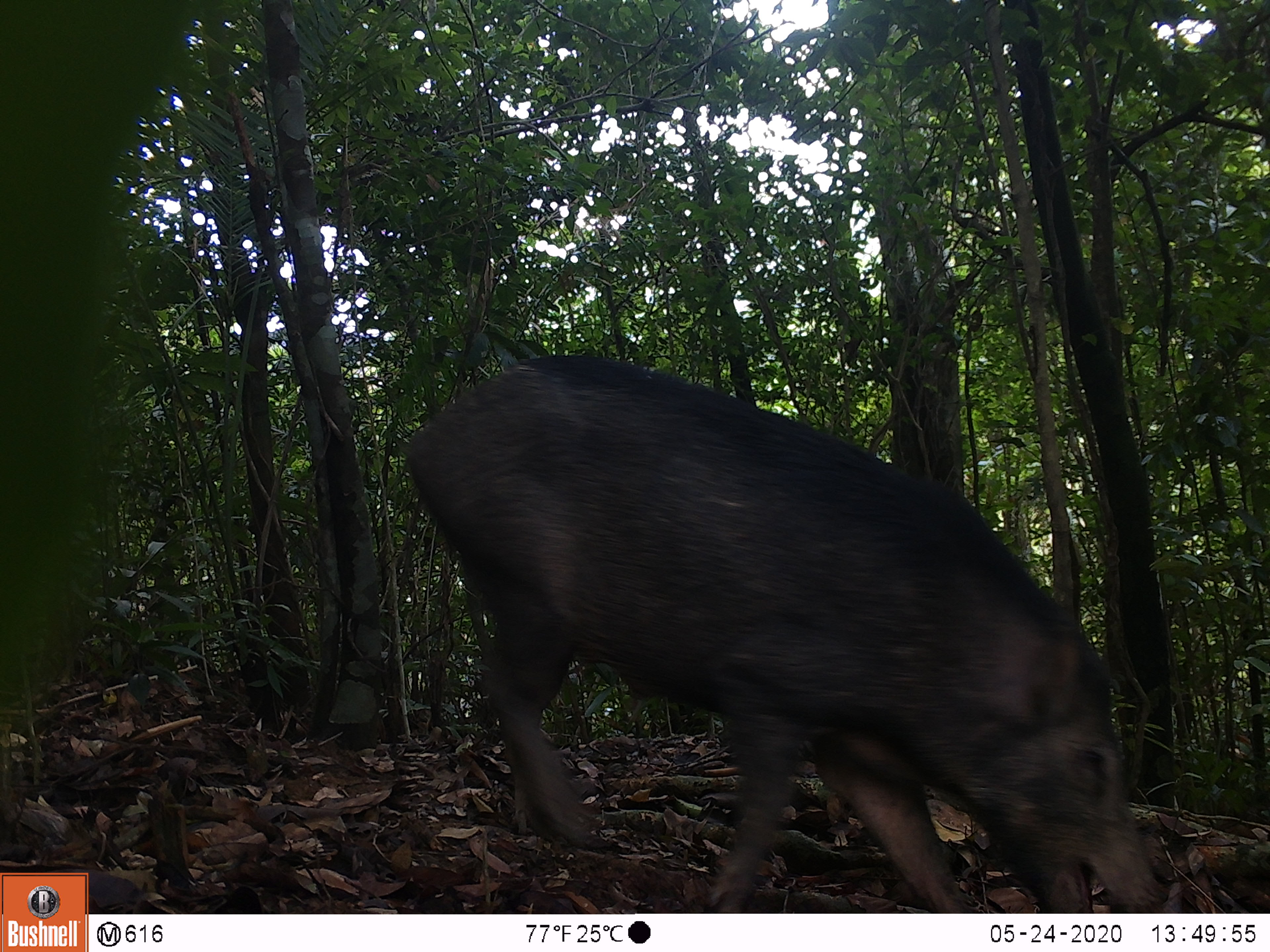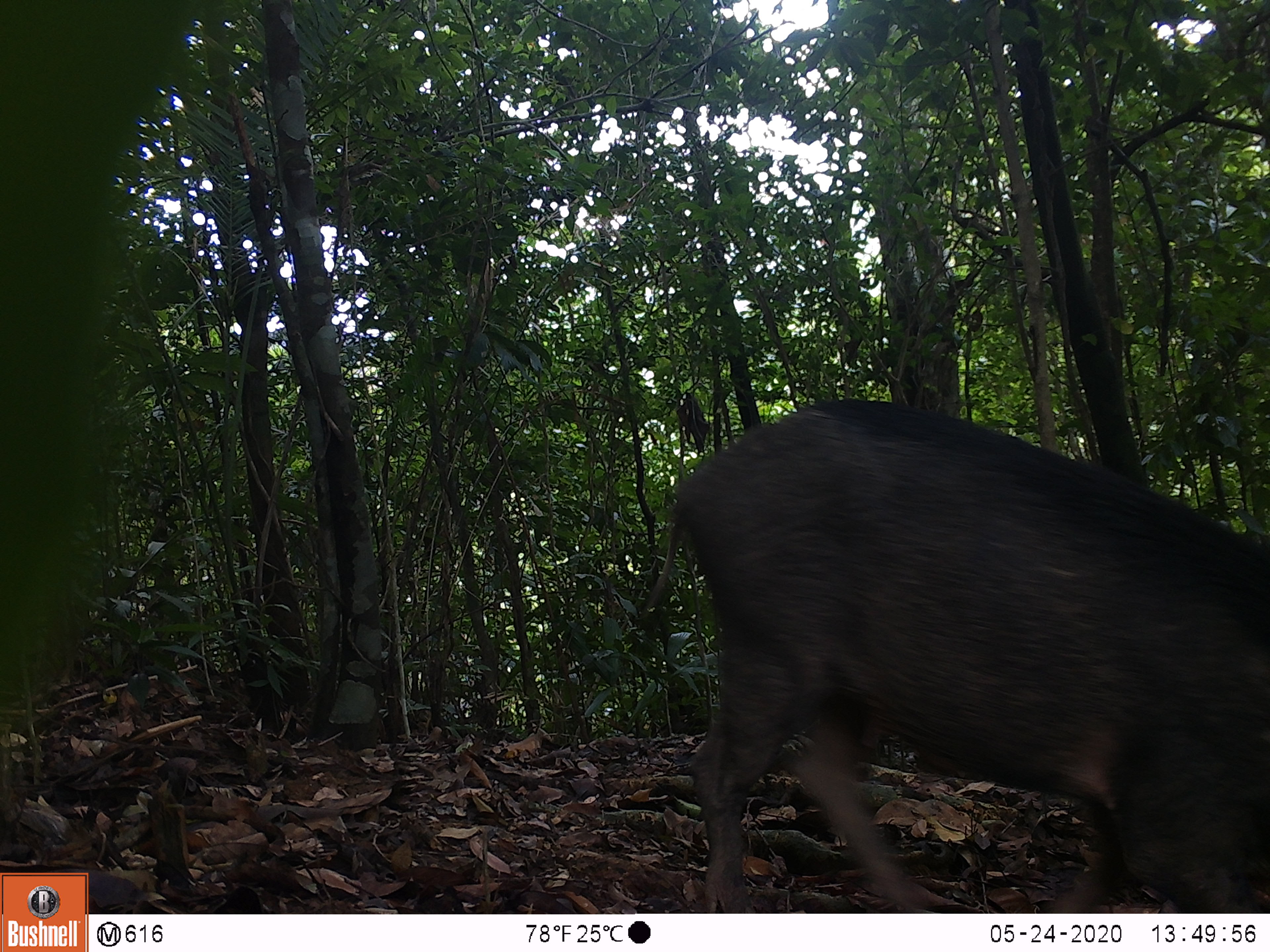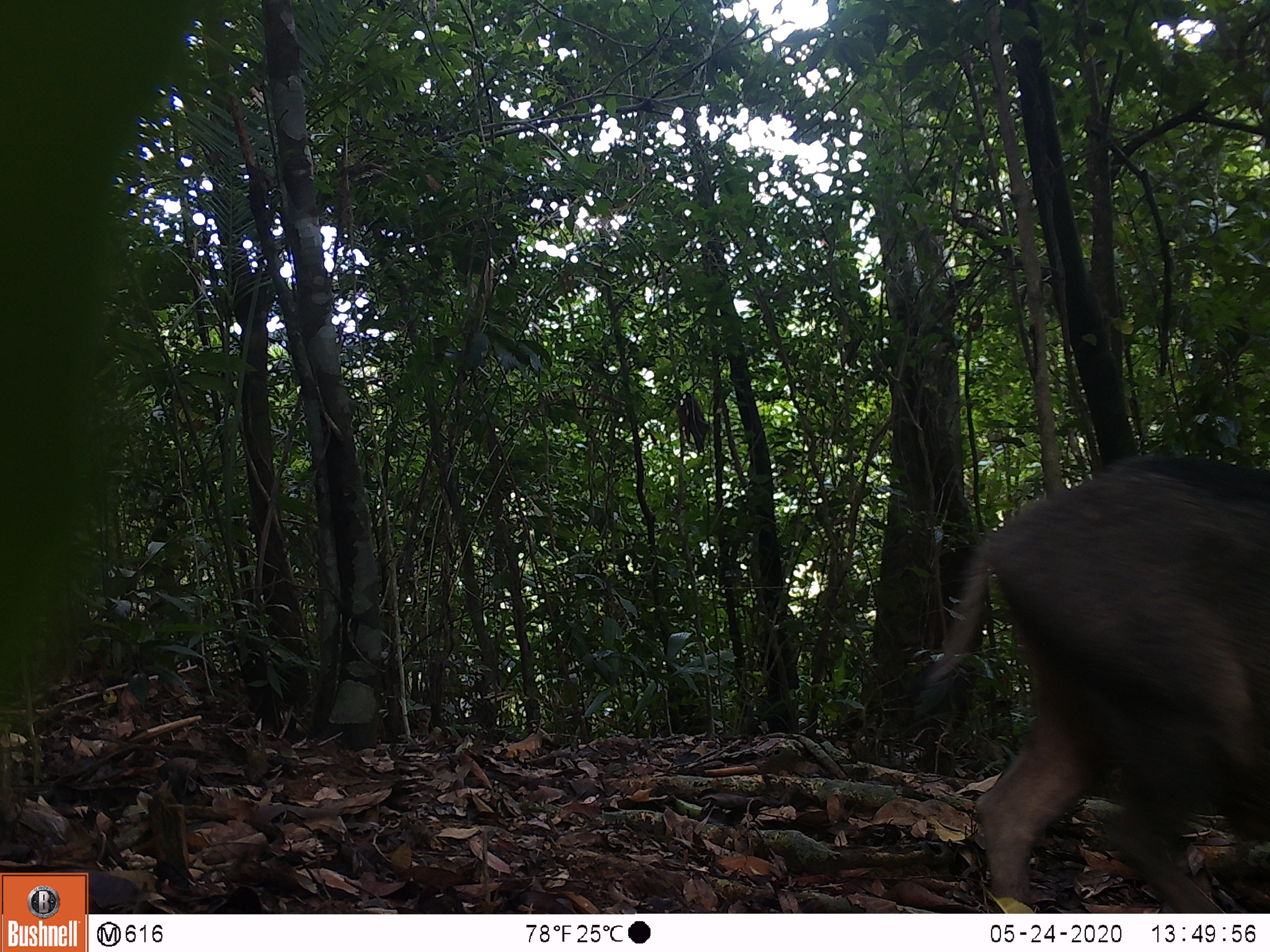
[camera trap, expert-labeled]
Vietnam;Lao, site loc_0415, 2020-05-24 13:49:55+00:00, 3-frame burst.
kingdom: Animalia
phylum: Chordata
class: Mammalia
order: Artiodactyla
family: Suidae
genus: Sus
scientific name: Sus scrofa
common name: eurasian wild pig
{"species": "eurasian wild pig (Sus scrofa)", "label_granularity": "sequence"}